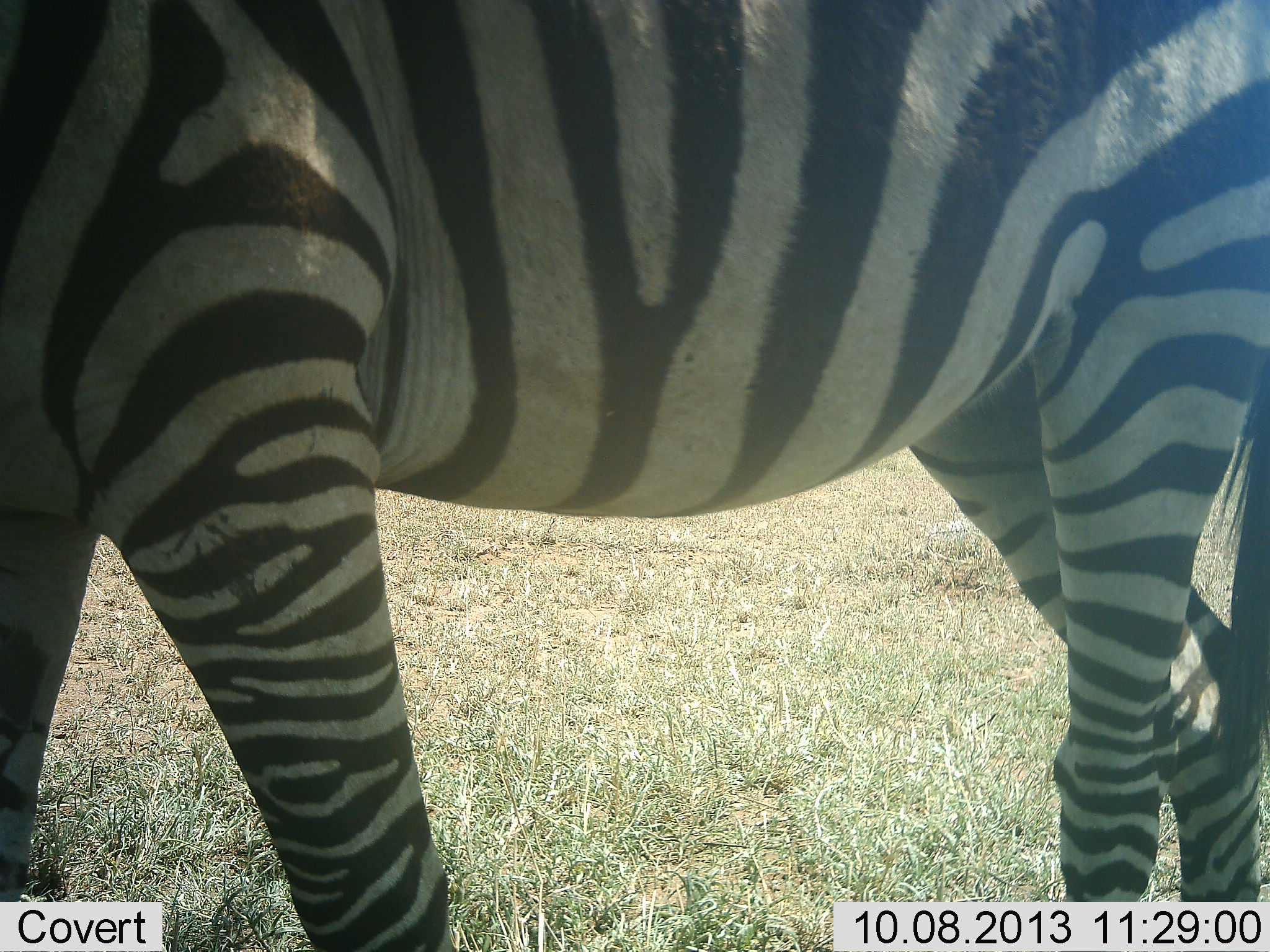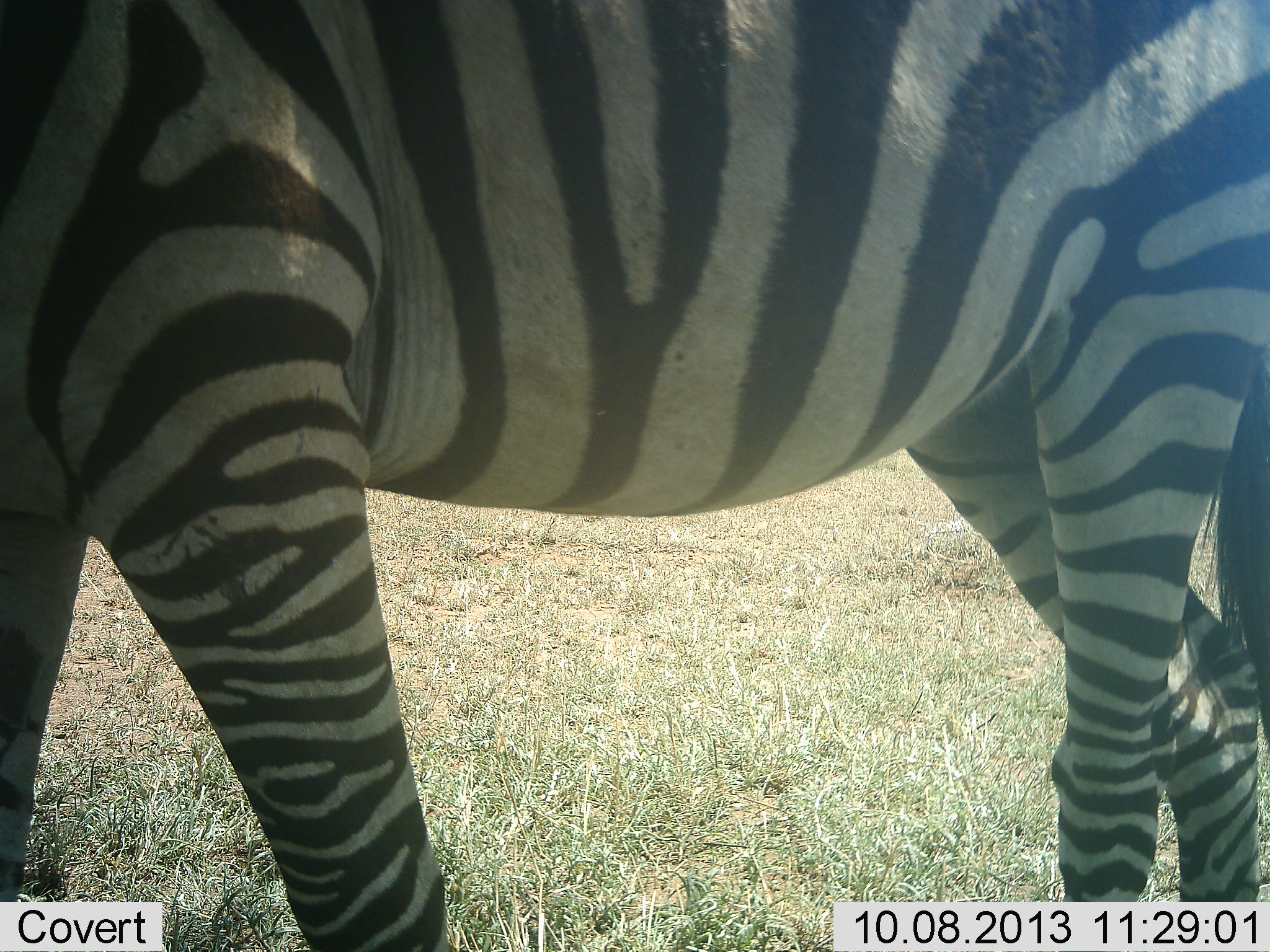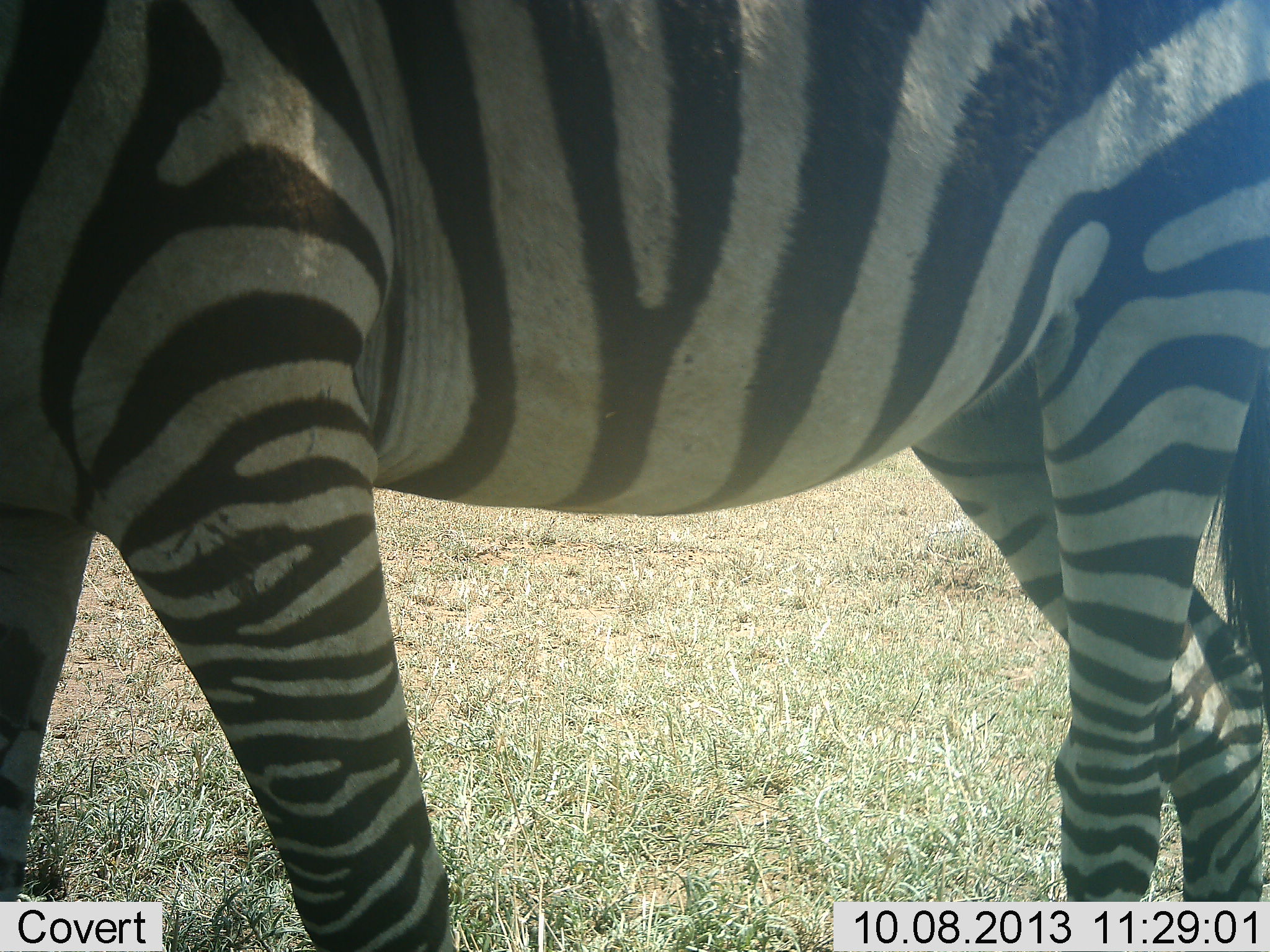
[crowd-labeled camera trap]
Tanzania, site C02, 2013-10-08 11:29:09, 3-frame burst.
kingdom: Animalia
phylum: Chordata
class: Mammalia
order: Perissodactyla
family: Equidae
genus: Equus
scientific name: Equus quagga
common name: plains zebra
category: zebra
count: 1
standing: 90%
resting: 0%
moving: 0%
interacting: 0%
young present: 0%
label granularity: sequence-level